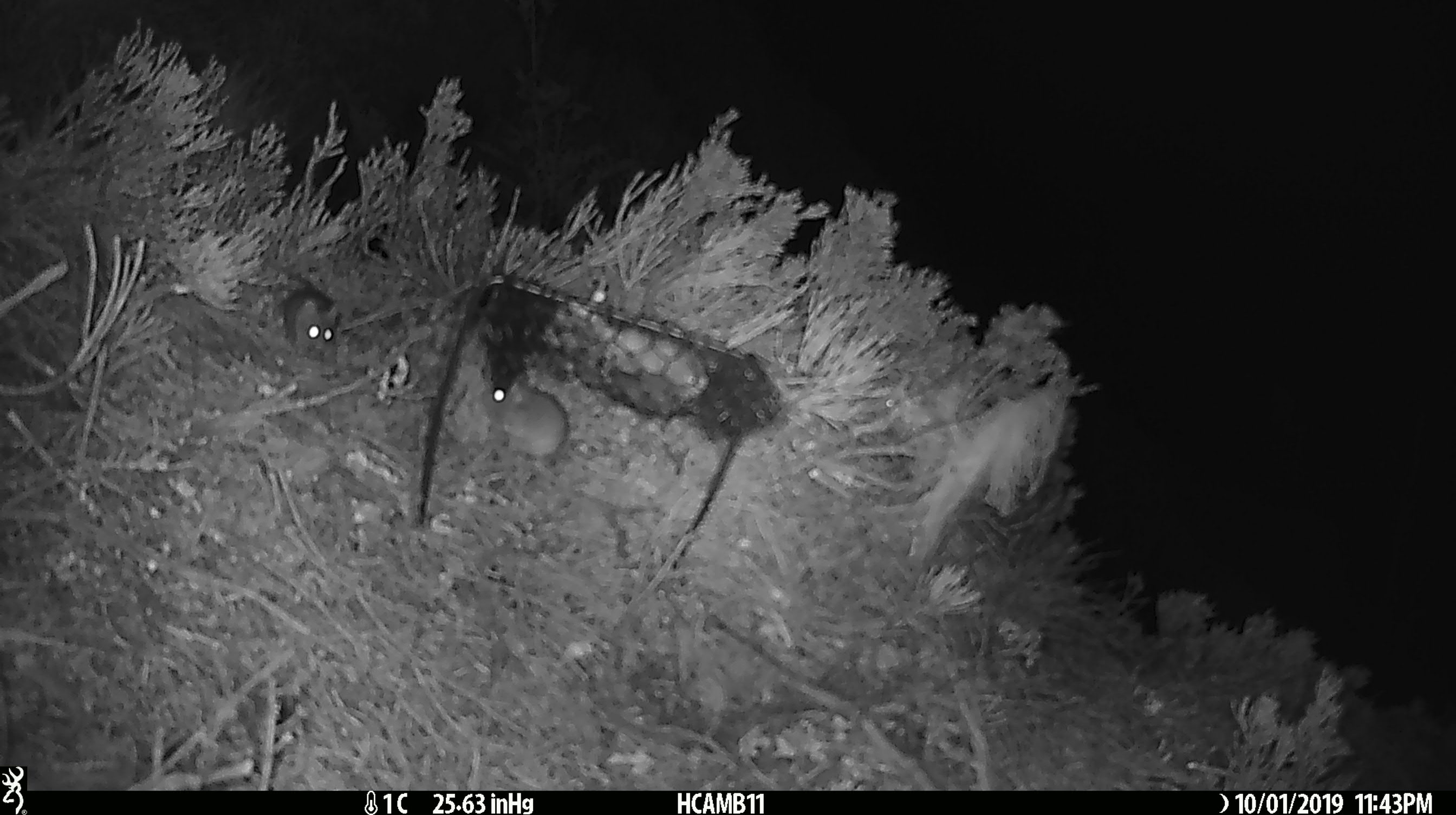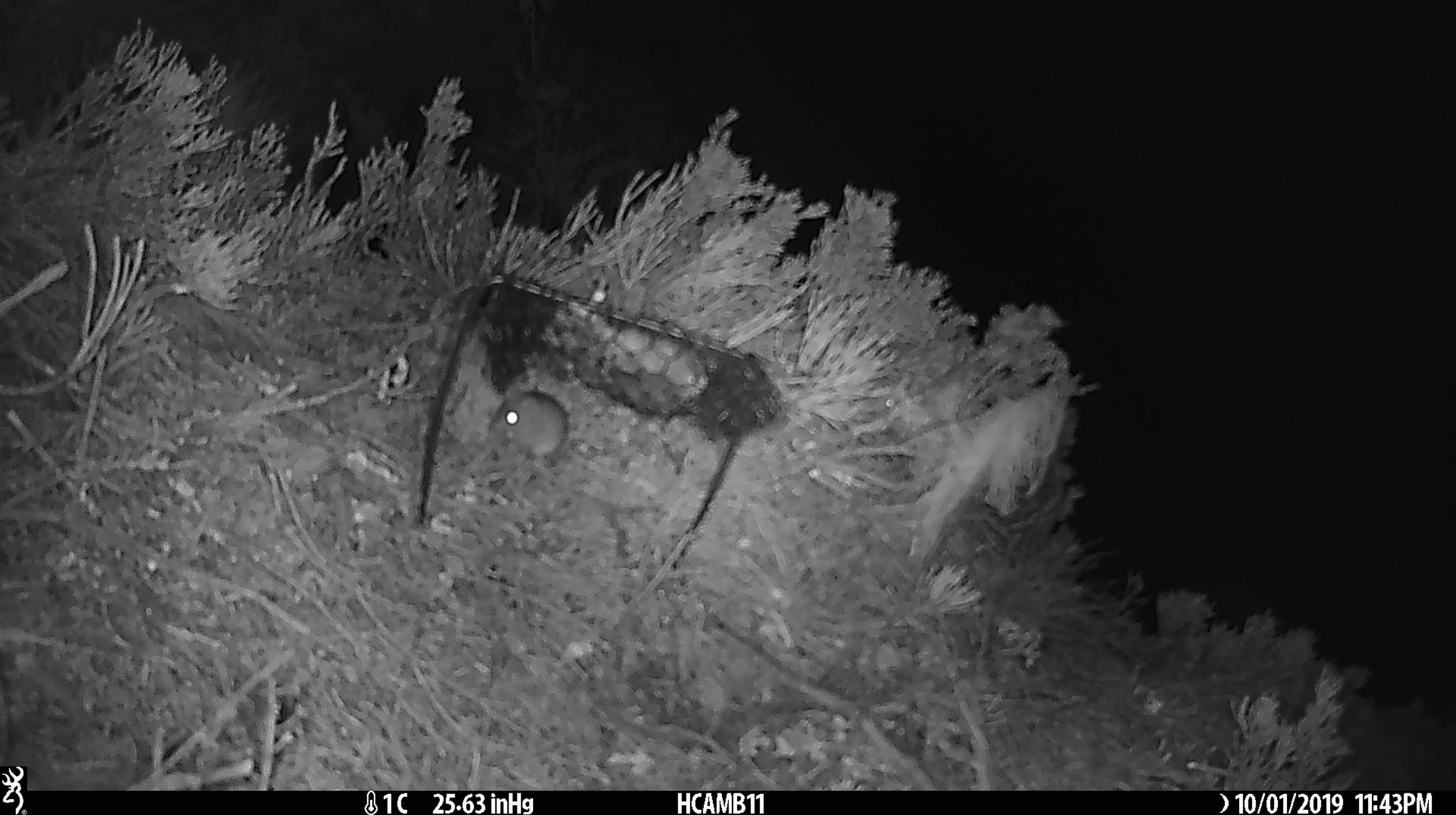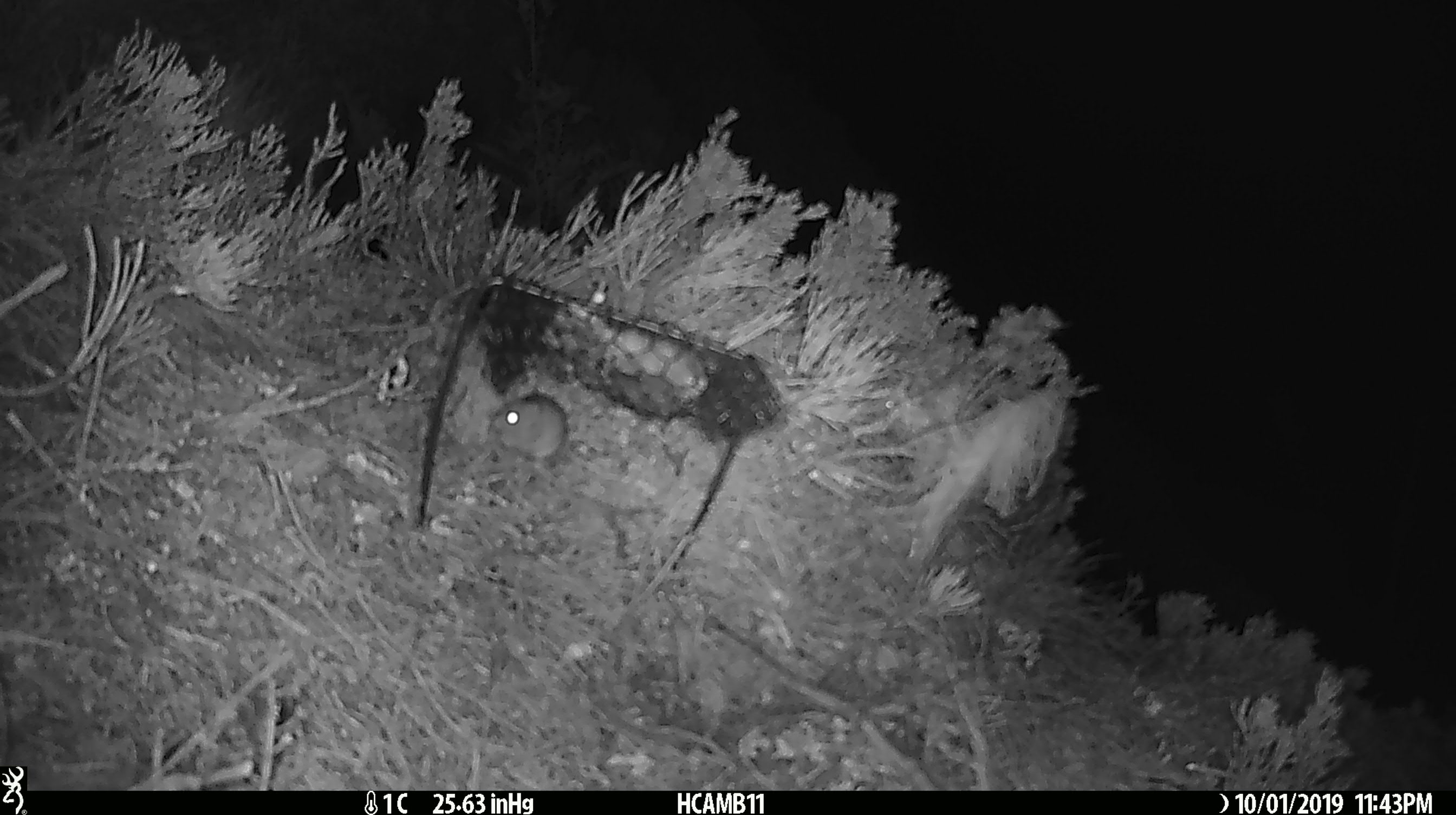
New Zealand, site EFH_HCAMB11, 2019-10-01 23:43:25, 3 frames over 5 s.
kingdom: Animalia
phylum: Chordata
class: Mammalia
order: Rodentia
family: Muridae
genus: Mus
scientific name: Mus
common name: mouse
Mouse (Mus).